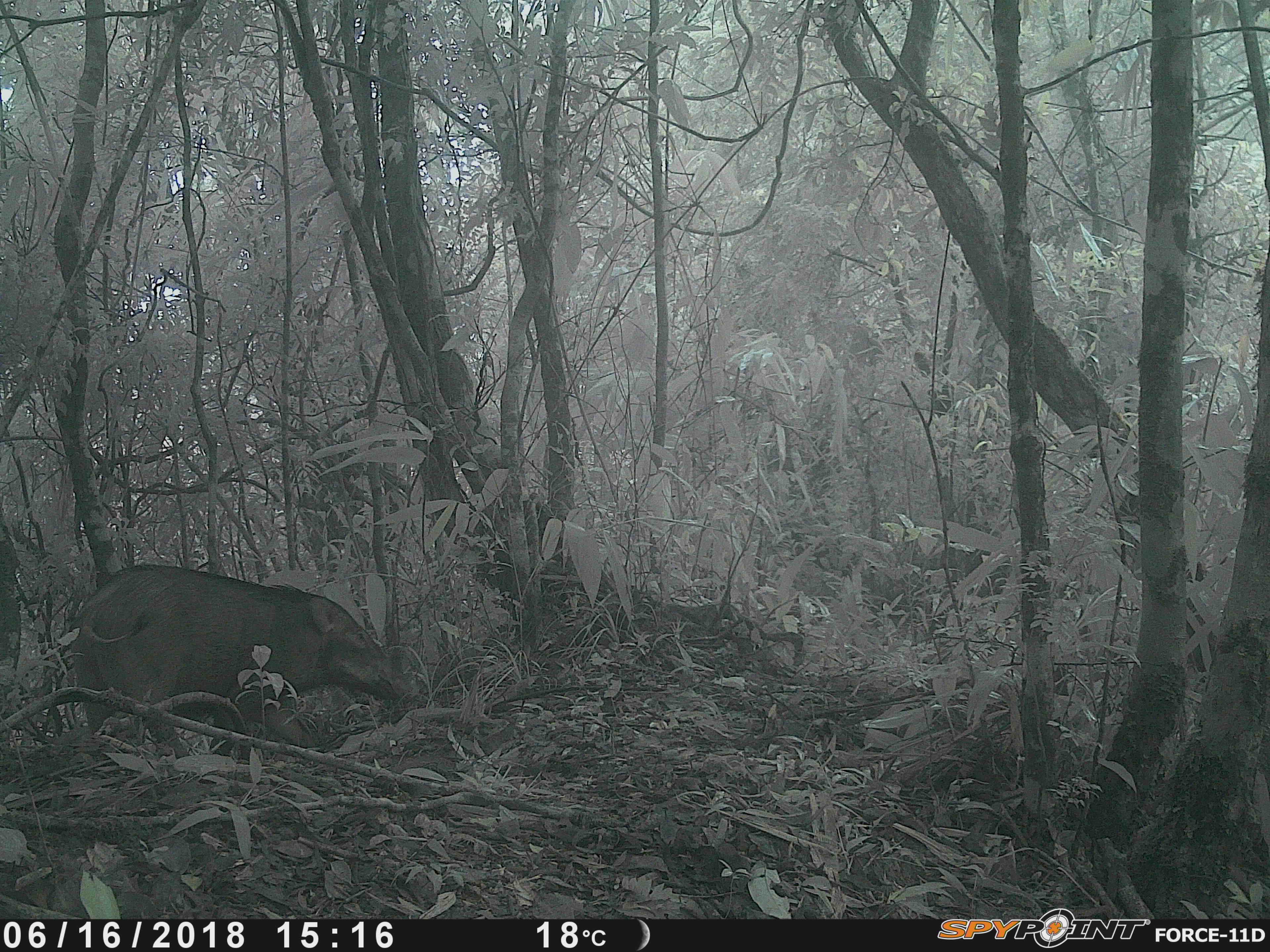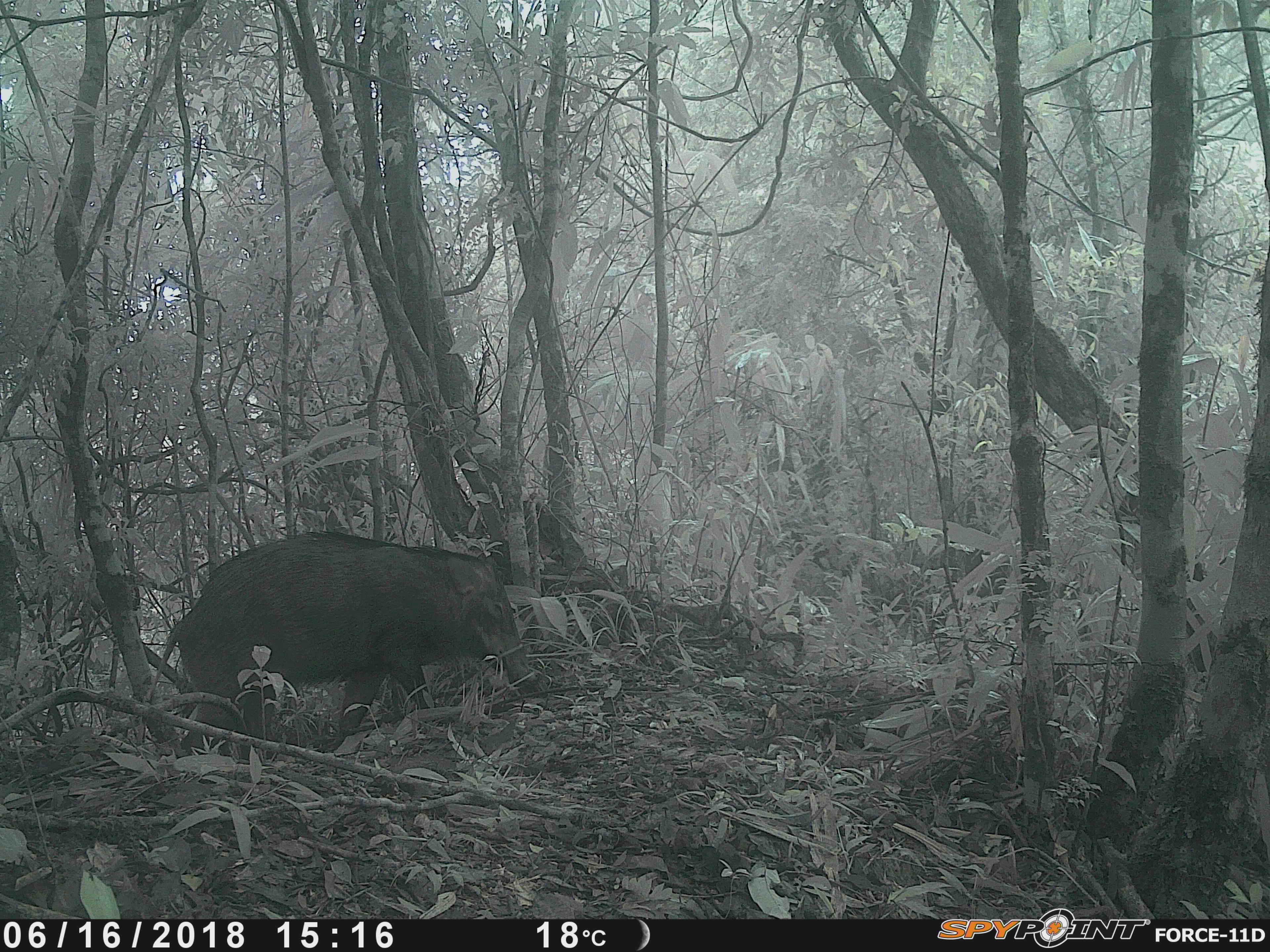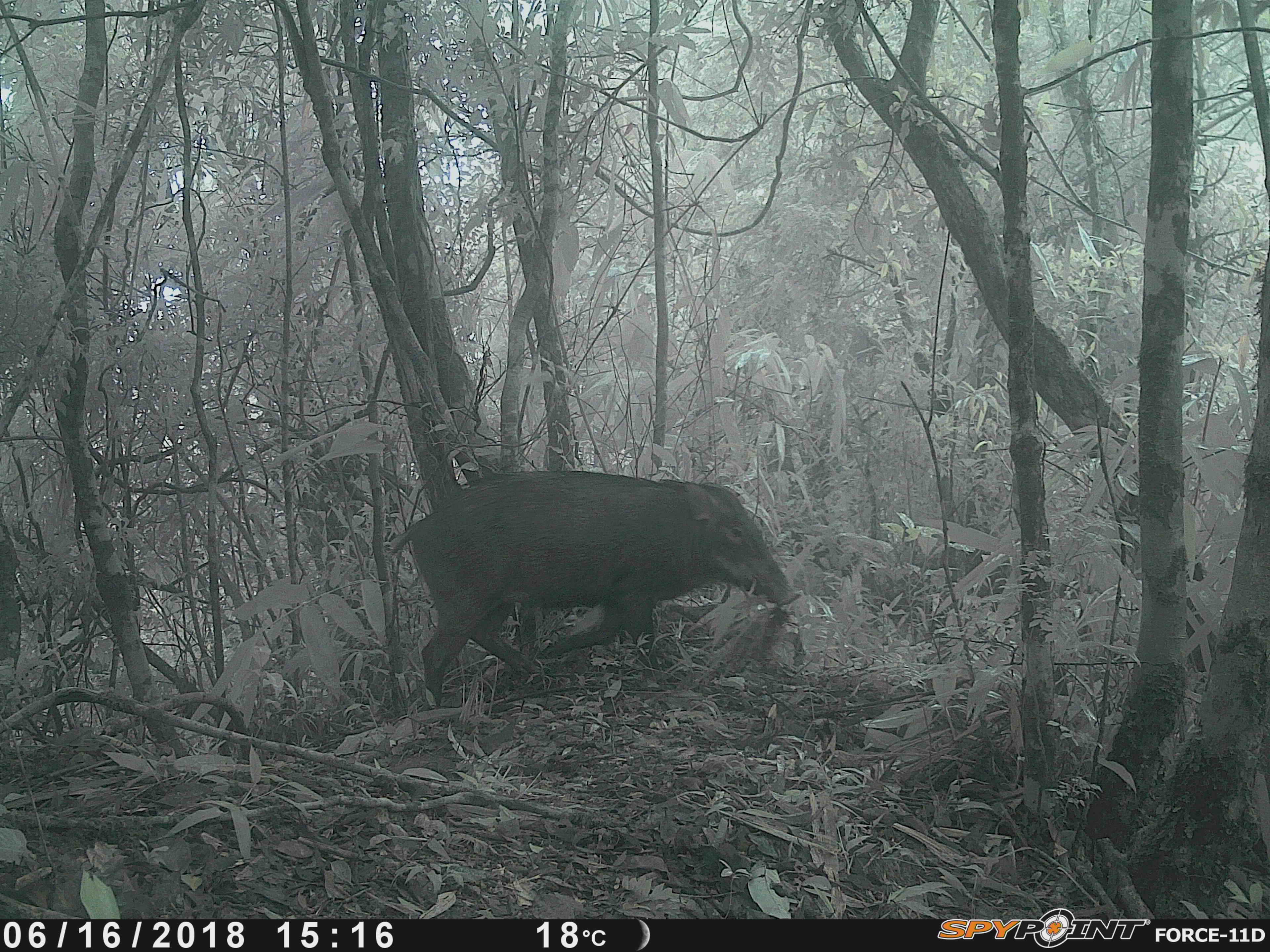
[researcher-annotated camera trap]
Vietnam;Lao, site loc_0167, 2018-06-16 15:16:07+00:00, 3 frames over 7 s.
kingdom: Animalia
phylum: Chordata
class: Mammalia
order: Artiodactyla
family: Suidae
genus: Sus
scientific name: Sus scrofa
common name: eurasian wild pig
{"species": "eurasian wild pig (Sus scrofa)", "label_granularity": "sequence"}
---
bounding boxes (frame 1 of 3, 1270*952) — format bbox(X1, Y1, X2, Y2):
eurasian wild pig: bbox(66, 564, 402, 758)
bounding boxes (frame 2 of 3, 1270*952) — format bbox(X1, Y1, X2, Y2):
eurasian wild pig: bbox(126, 529, 531, 757); bbox(126, 646, 139, 647)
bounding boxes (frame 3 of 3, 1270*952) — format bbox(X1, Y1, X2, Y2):
eurasian wild pig: bbox(387, 468, 799, 707)